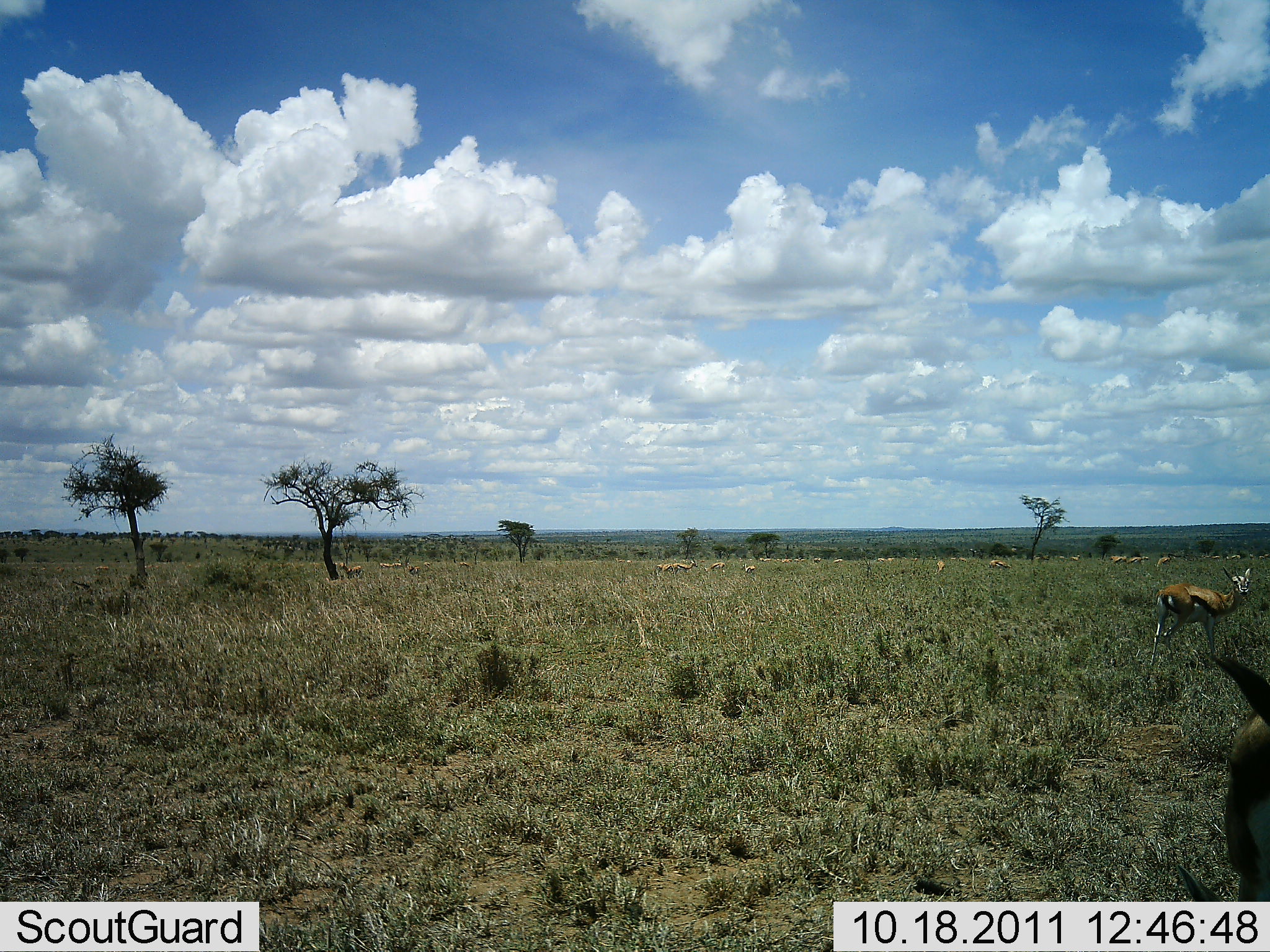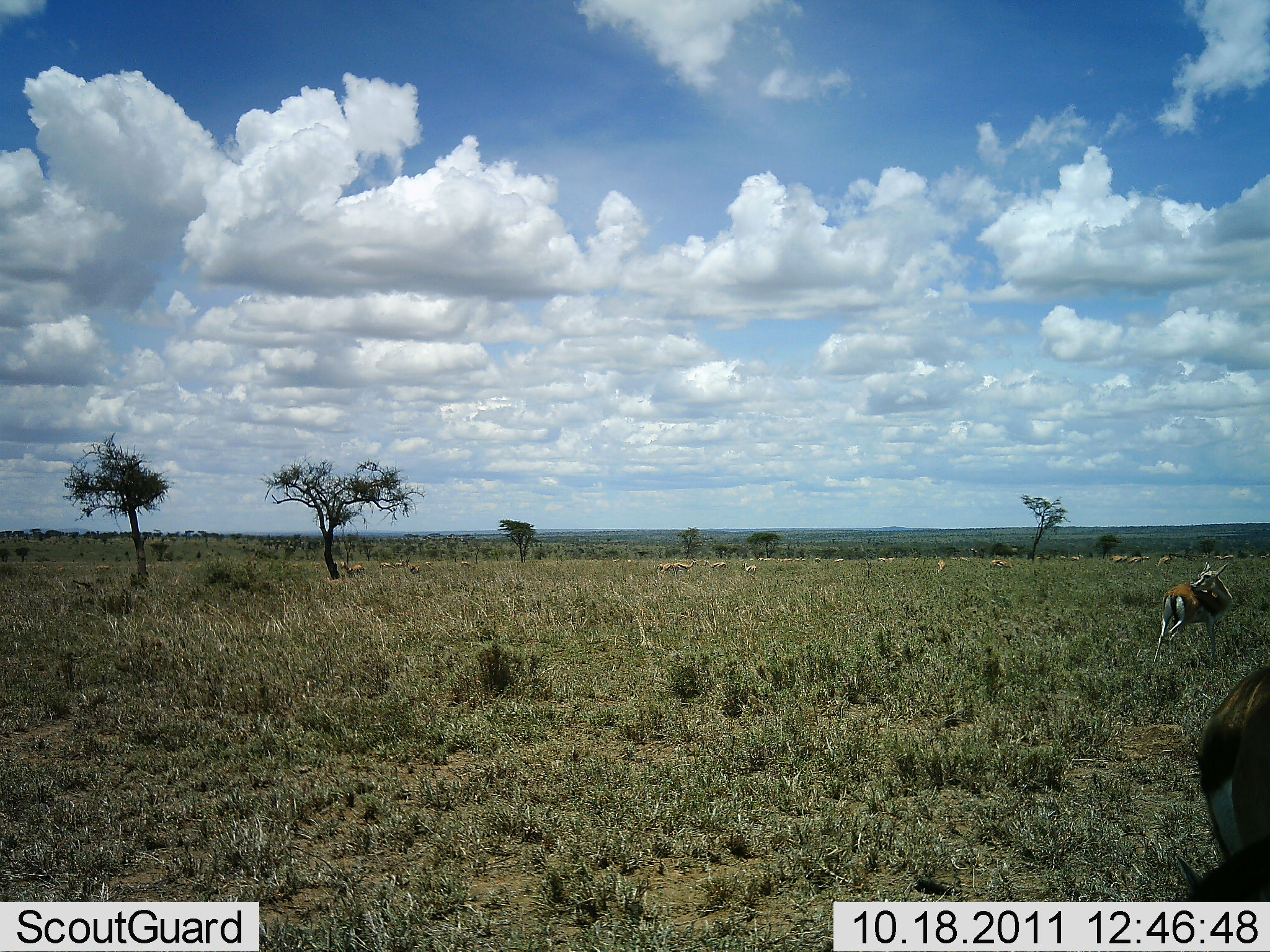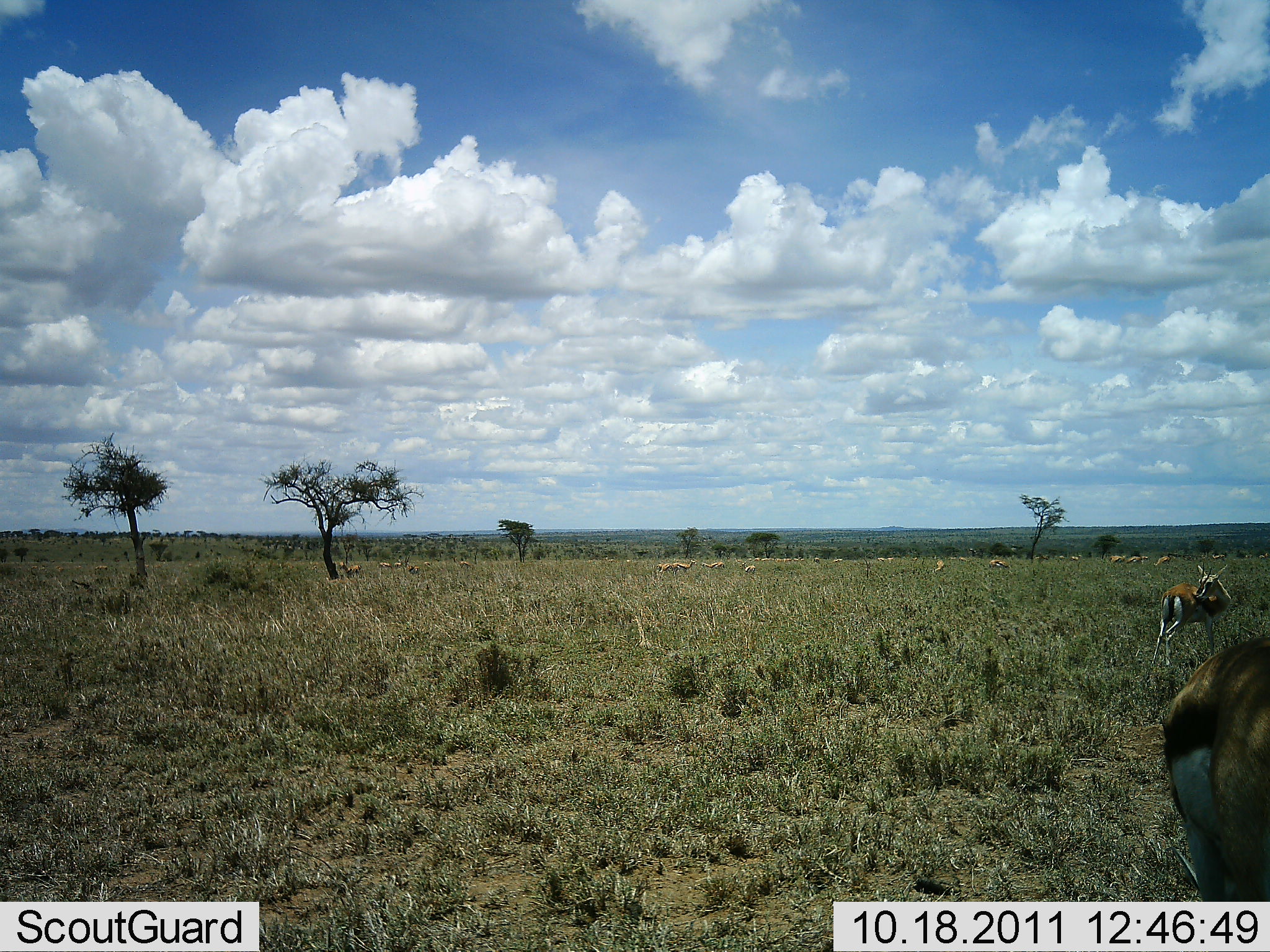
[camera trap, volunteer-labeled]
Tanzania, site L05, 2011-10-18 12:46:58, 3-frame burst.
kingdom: Animalia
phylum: Chordata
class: Mammalia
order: Artiodactyla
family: Bovidae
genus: Eudorcas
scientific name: Eudorcas thomsonii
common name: thomson's gazelle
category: gazellethomsons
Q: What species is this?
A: Gazellethomsons (thomson's gazelle) (Eudorcas thomsonii).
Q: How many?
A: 2.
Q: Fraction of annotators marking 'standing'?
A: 60%.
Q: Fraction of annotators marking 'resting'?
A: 10%.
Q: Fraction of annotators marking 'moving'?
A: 30%.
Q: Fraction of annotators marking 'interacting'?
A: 10%.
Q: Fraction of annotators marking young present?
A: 0%.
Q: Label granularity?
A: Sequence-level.